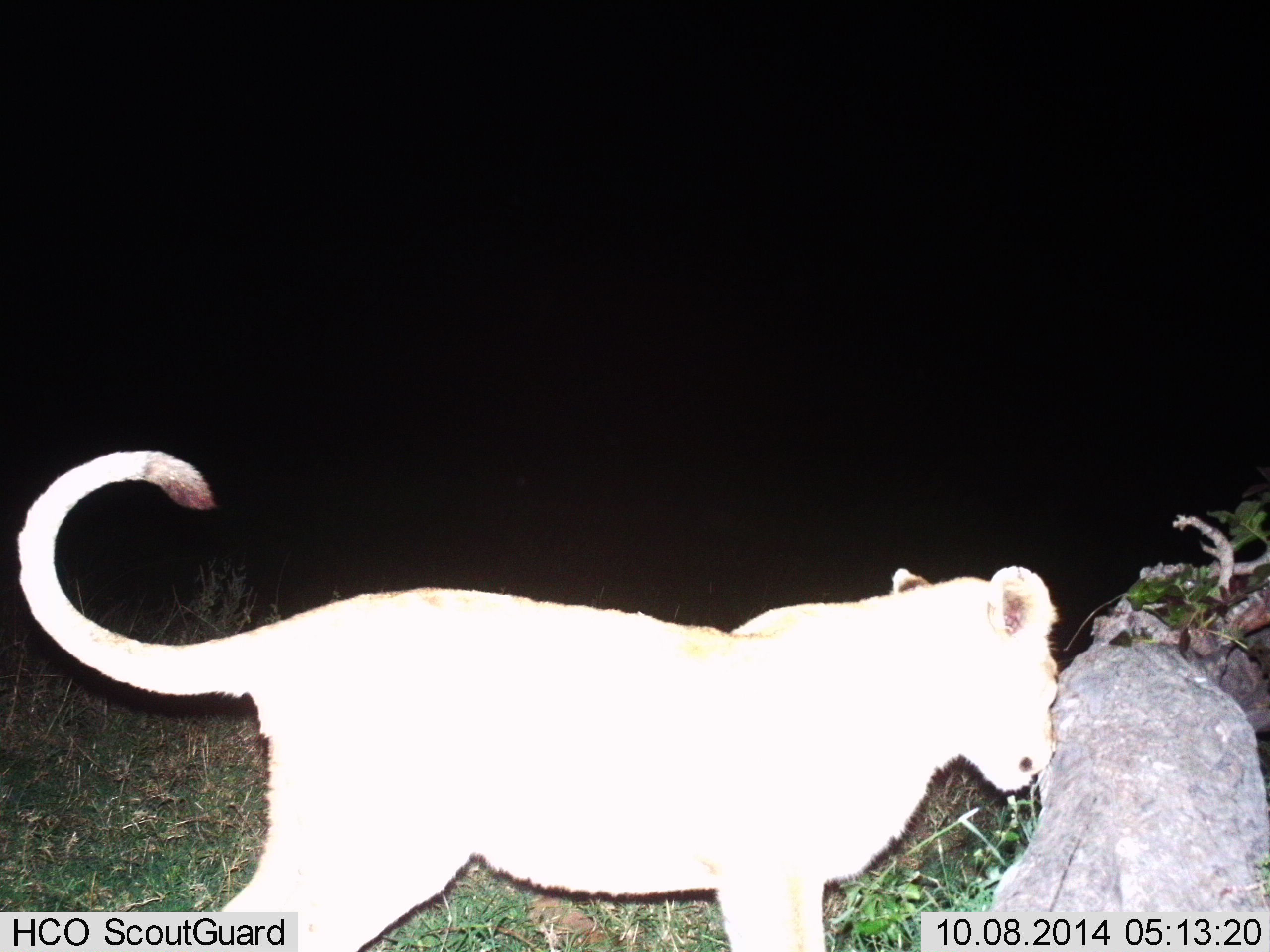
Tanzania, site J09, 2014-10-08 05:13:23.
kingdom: Animalia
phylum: Chordata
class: Mammalia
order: Carnivora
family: Felidae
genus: Panthera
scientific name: Panthera leo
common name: lion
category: lionfemale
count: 1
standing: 80%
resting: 0%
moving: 20%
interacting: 0%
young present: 10%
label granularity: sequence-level